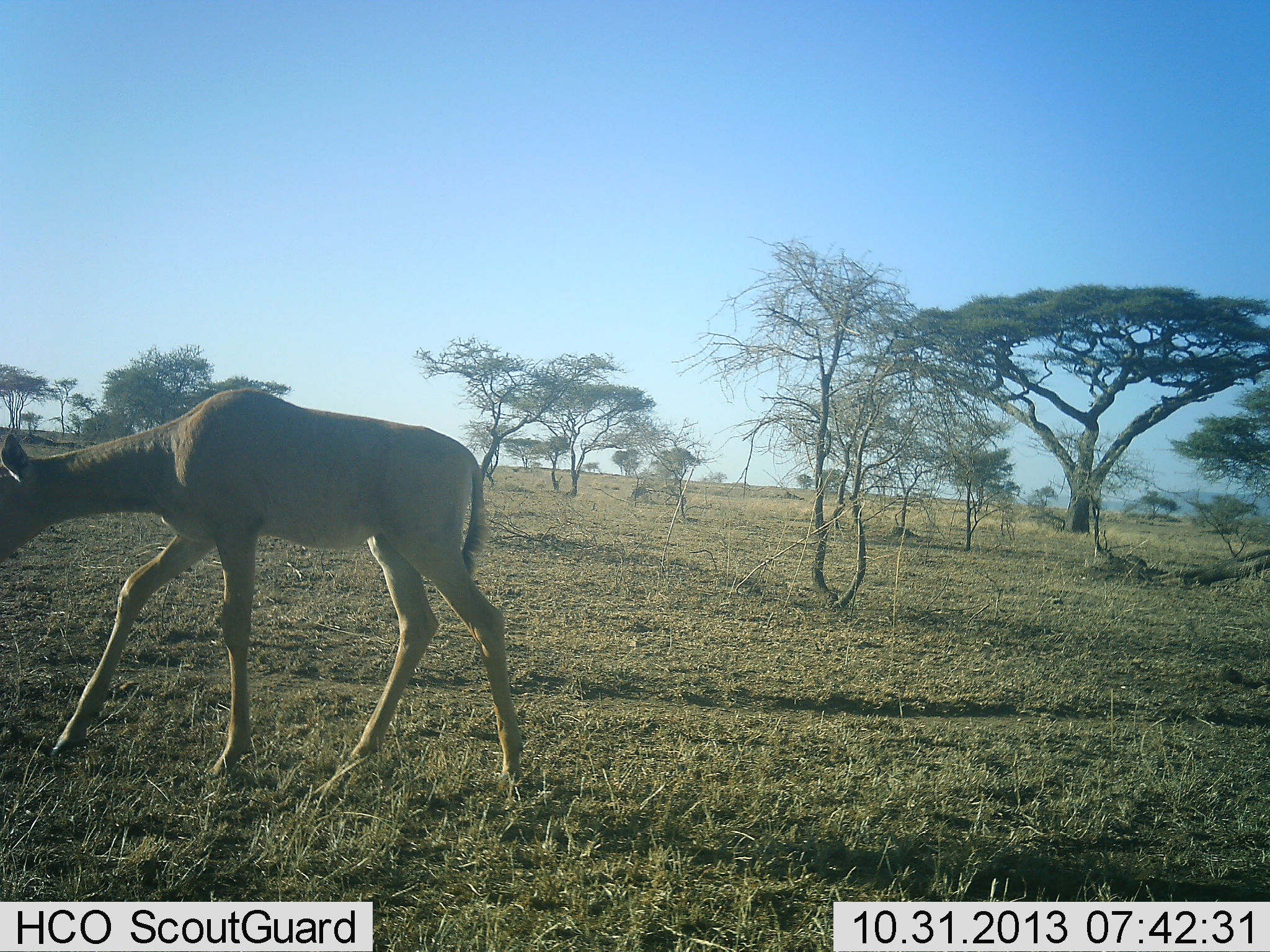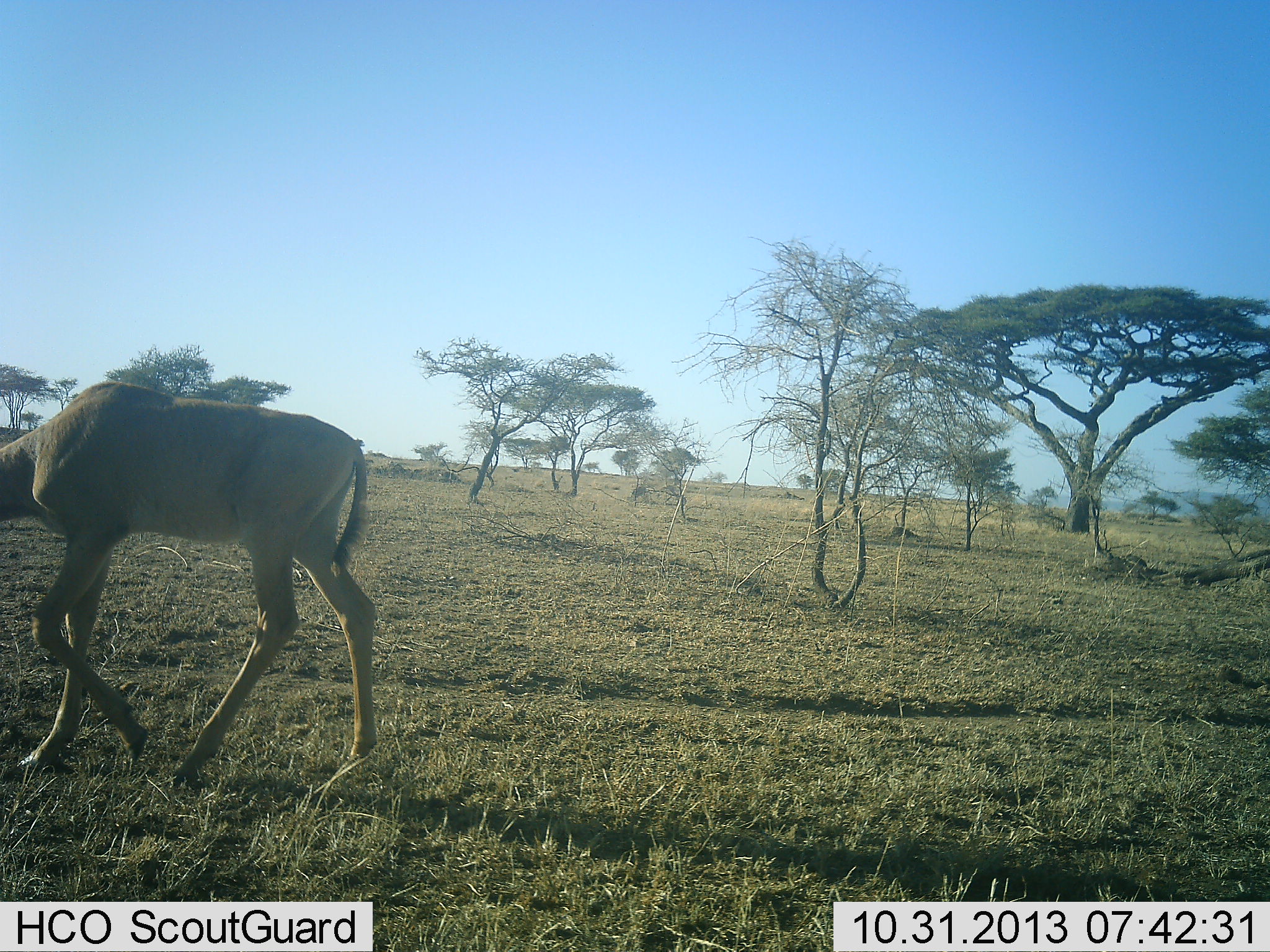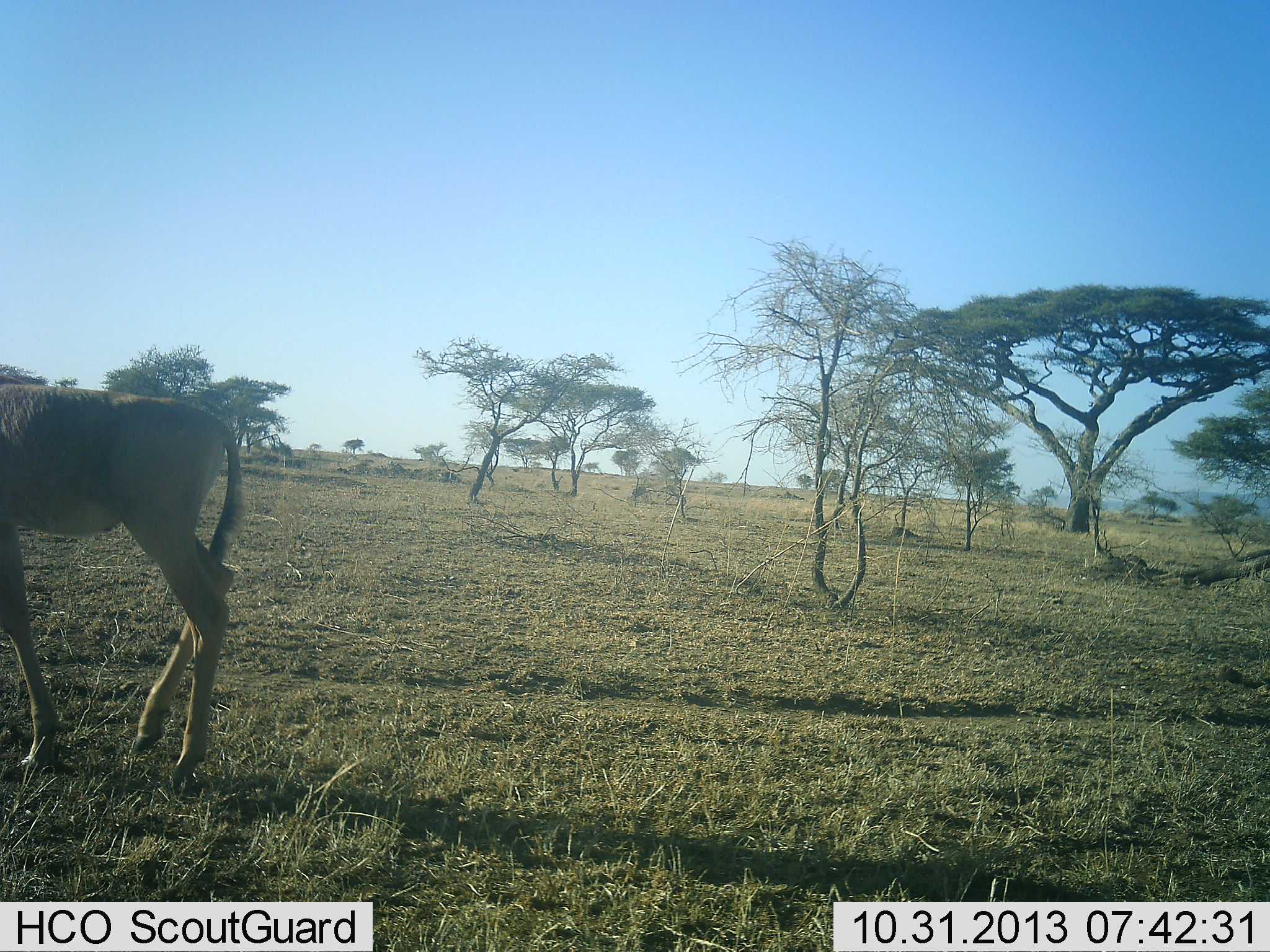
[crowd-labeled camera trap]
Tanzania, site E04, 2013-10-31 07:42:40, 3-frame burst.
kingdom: Animalia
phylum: Chordata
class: Mammalia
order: Artiodactyla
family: Bovidae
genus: Alcelaphus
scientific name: Alcelaphus buselaphus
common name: hartebeest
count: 1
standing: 10%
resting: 0%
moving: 100%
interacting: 0%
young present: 70%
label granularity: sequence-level